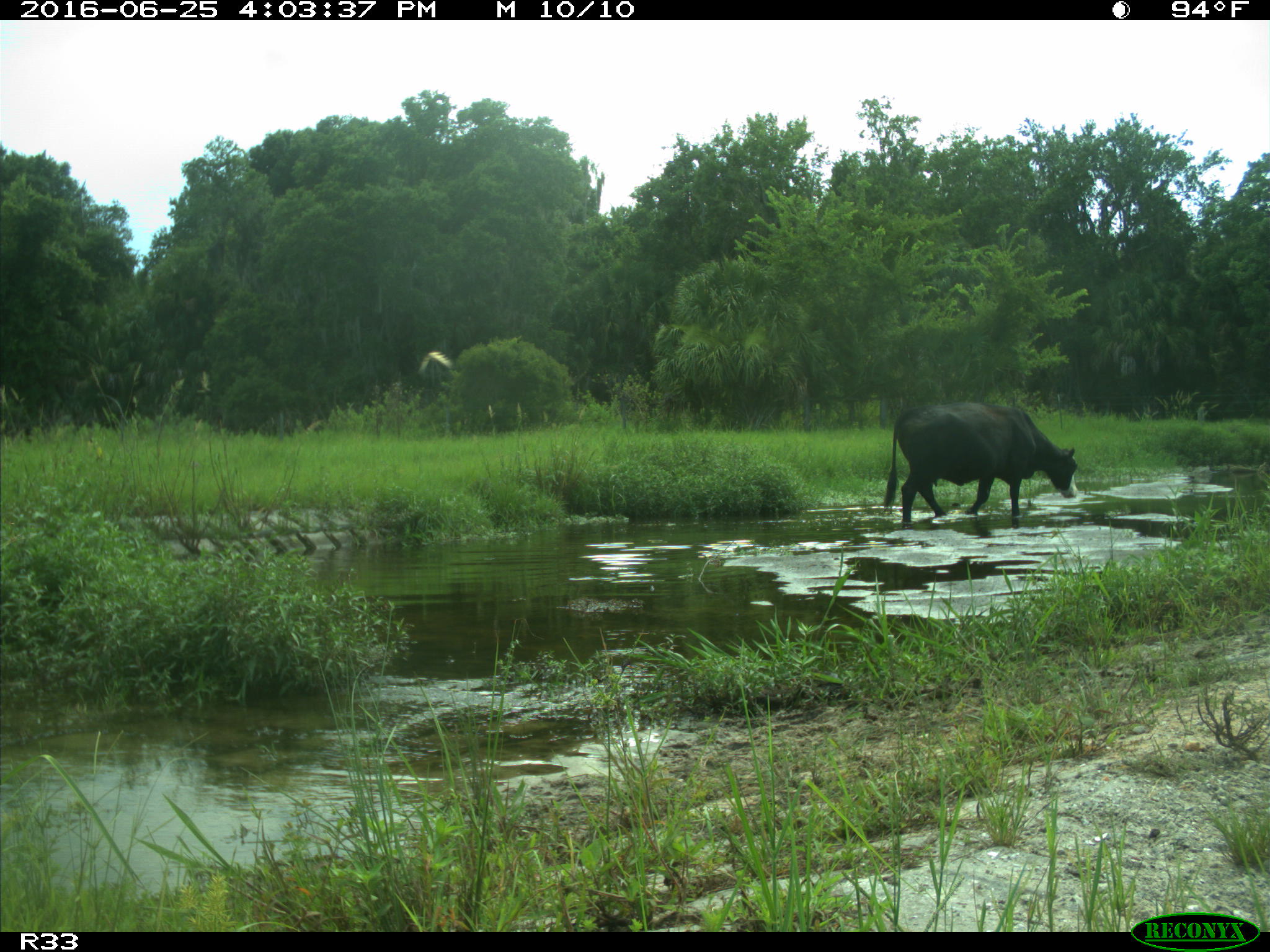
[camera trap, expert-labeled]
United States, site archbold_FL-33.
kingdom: Animalia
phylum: Chordata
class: Mammalia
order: Artiodactyla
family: Bovidae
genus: Bos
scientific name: Bos taurus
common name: domestic cow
Bos taurus (domestic cow).